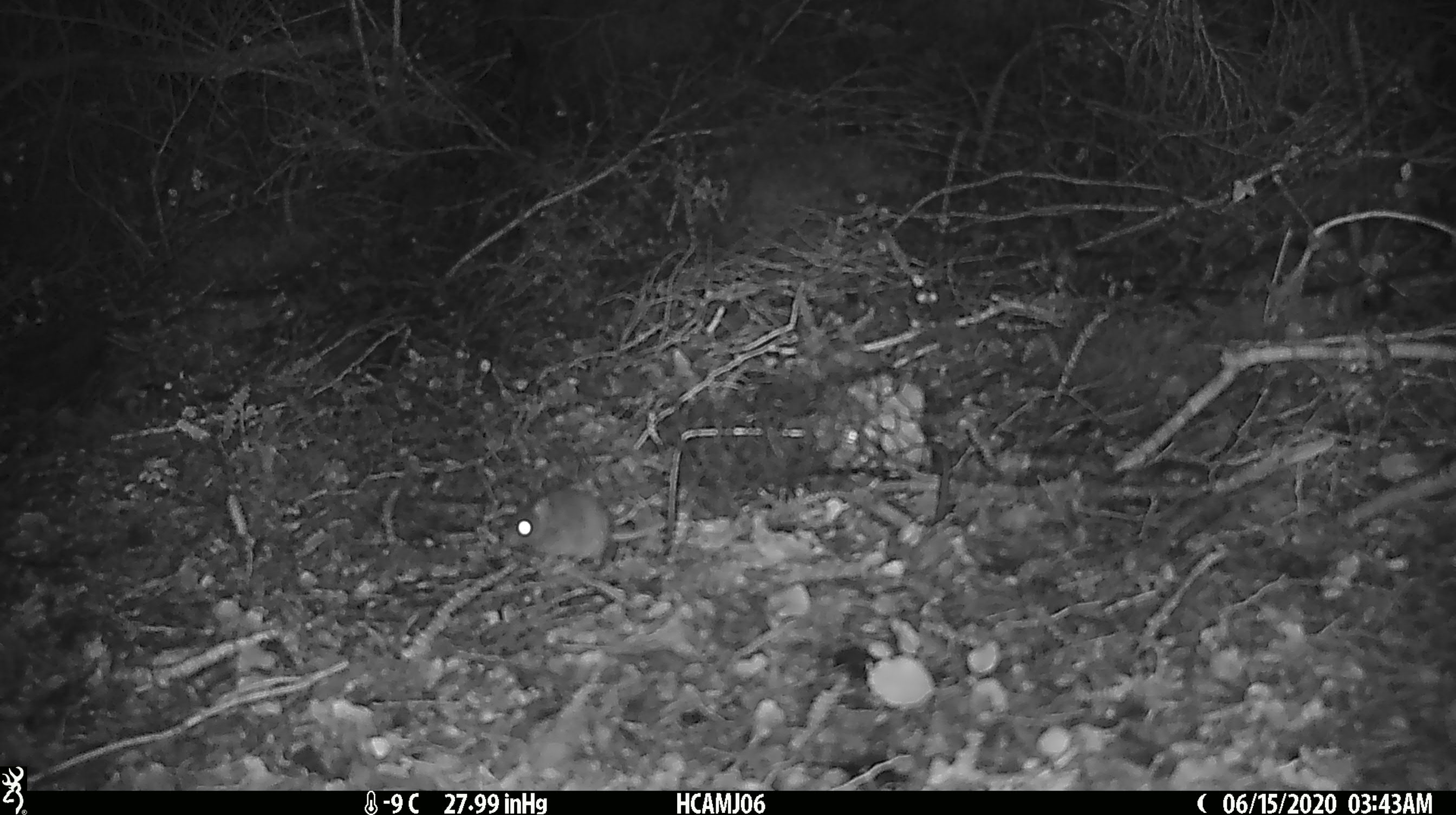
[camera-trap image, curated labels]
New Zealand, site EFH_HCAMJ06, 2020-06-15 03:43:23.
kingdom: Animalia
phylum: Chordata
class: Mammalia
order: Rodentia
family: Muridae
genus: Mus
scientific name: Mus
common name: mouse